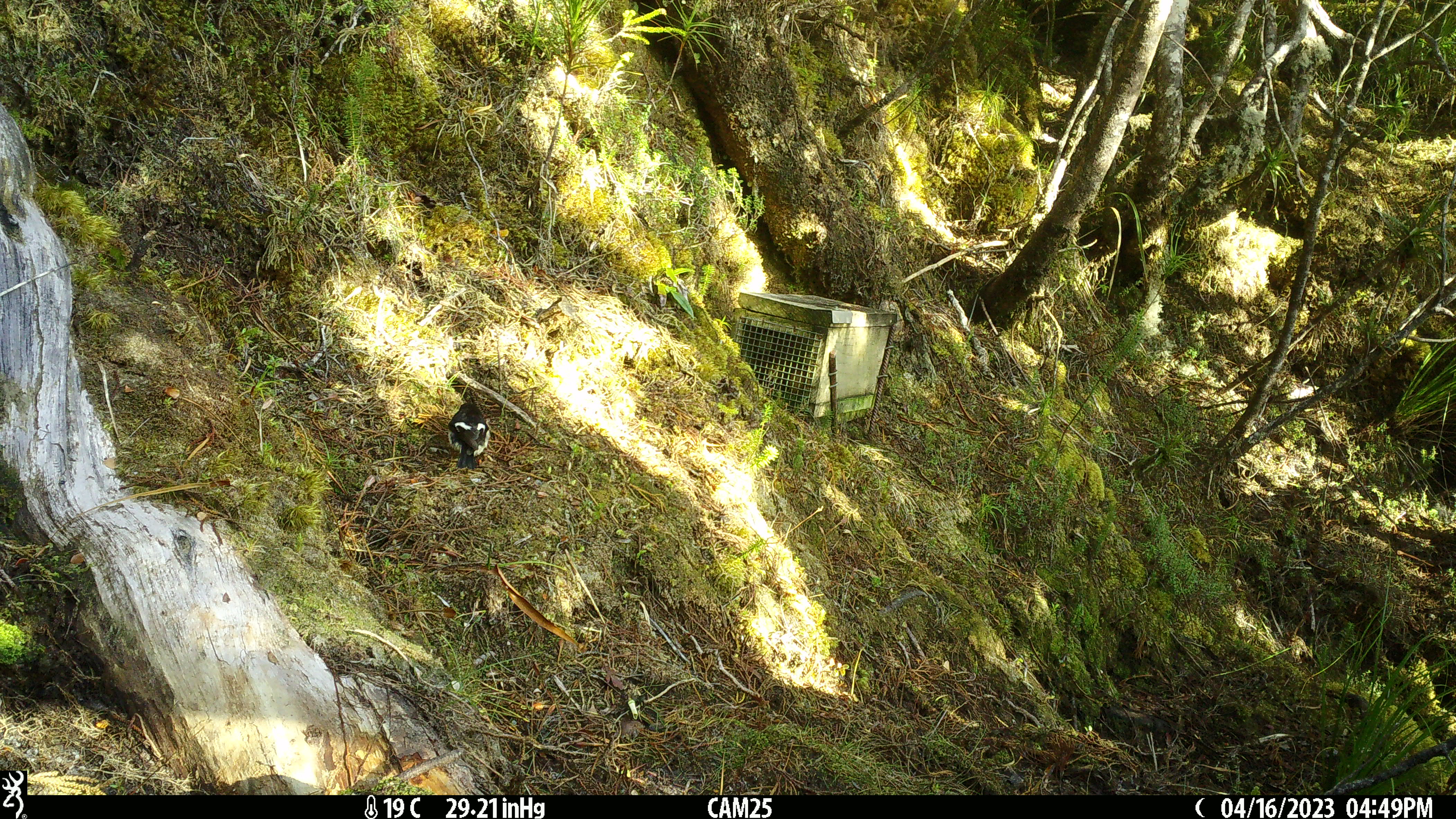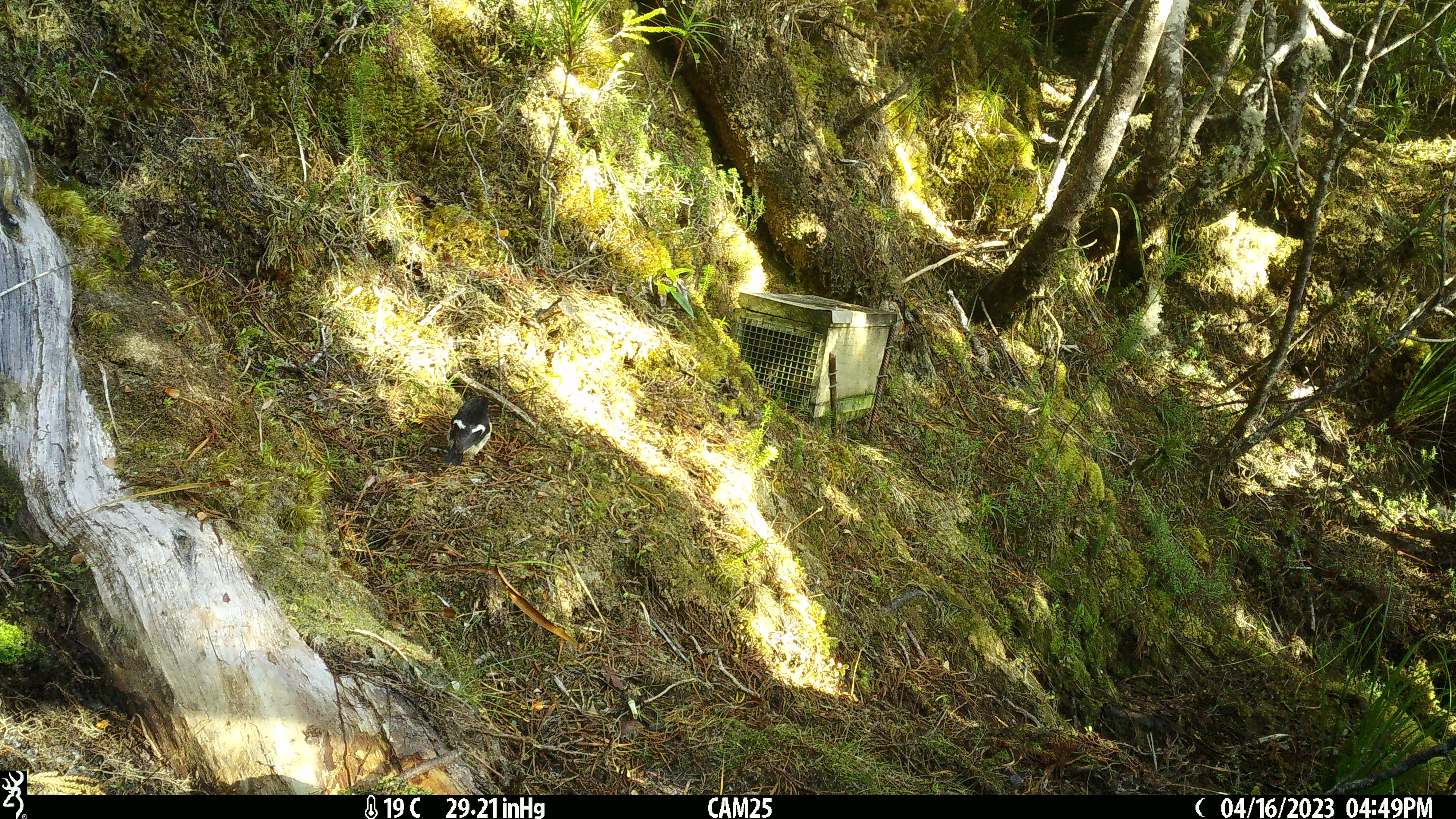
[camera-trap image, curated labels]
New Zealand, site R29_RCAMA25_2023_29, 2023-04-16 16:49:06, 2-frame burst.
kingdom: Animalia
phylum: Chordata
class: Aves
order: Passeriformes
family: Petroicidae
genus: Petroica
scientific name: Petroica macrocephala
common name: tomtit